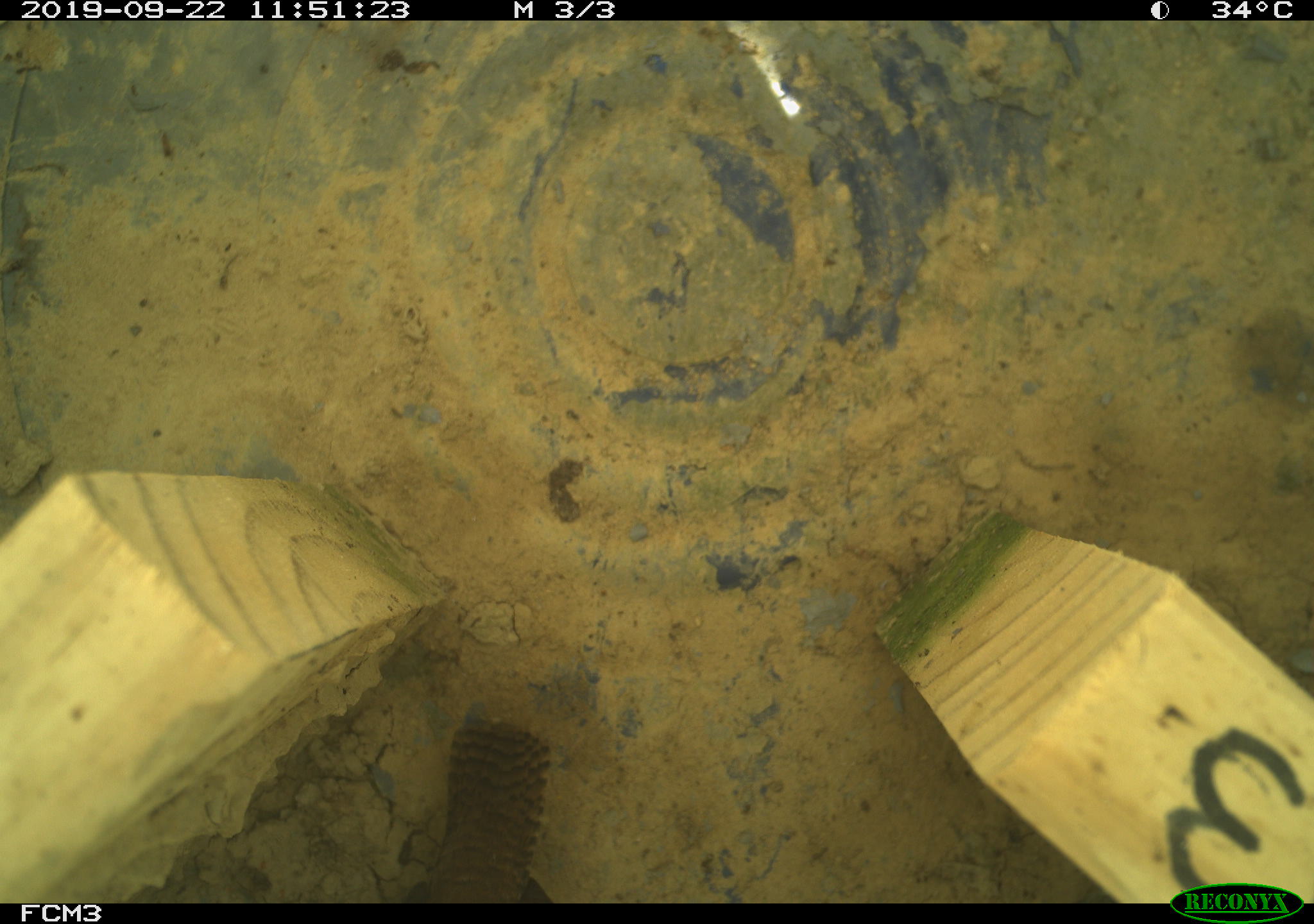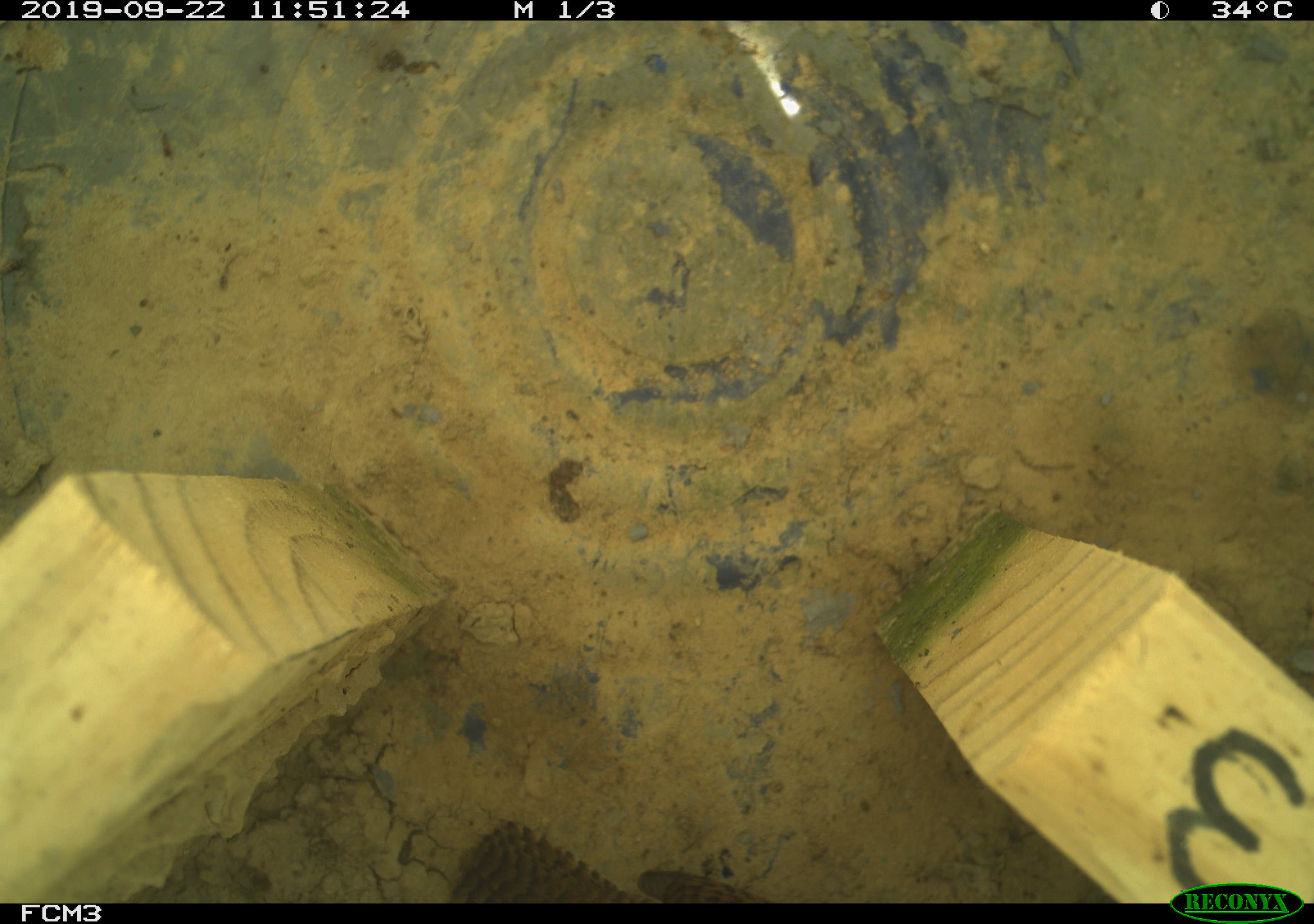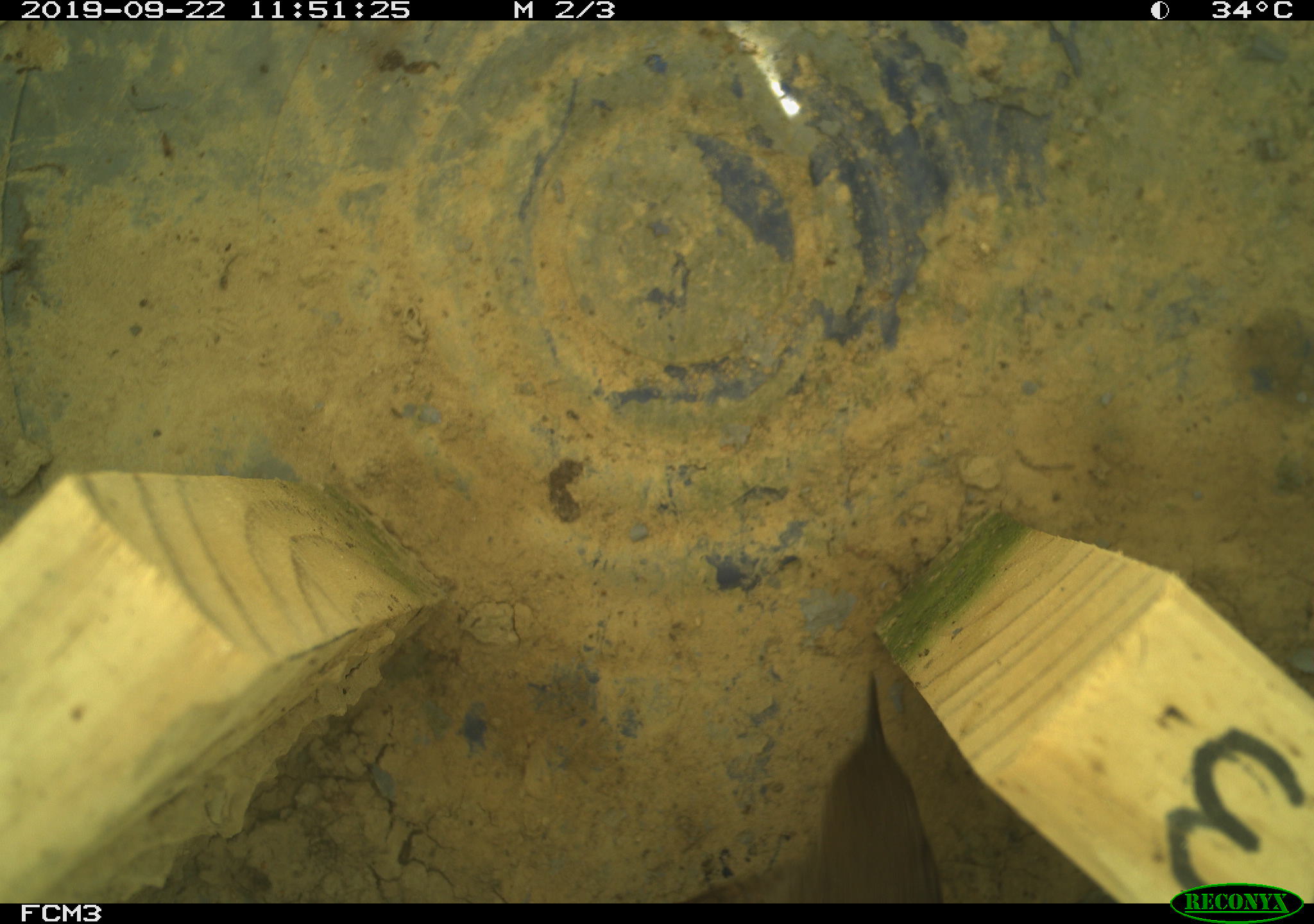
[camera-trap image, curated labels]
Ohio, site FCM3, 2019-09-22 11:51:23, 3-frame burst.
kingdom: Animalia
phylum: Chordata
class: Aves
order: Passeriformes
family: Troglodytidae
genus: Troglodytes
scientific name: Troglodytes aedon aedon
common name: northern house wren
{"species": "northern house wren (Troglodytes aedon aedon)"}